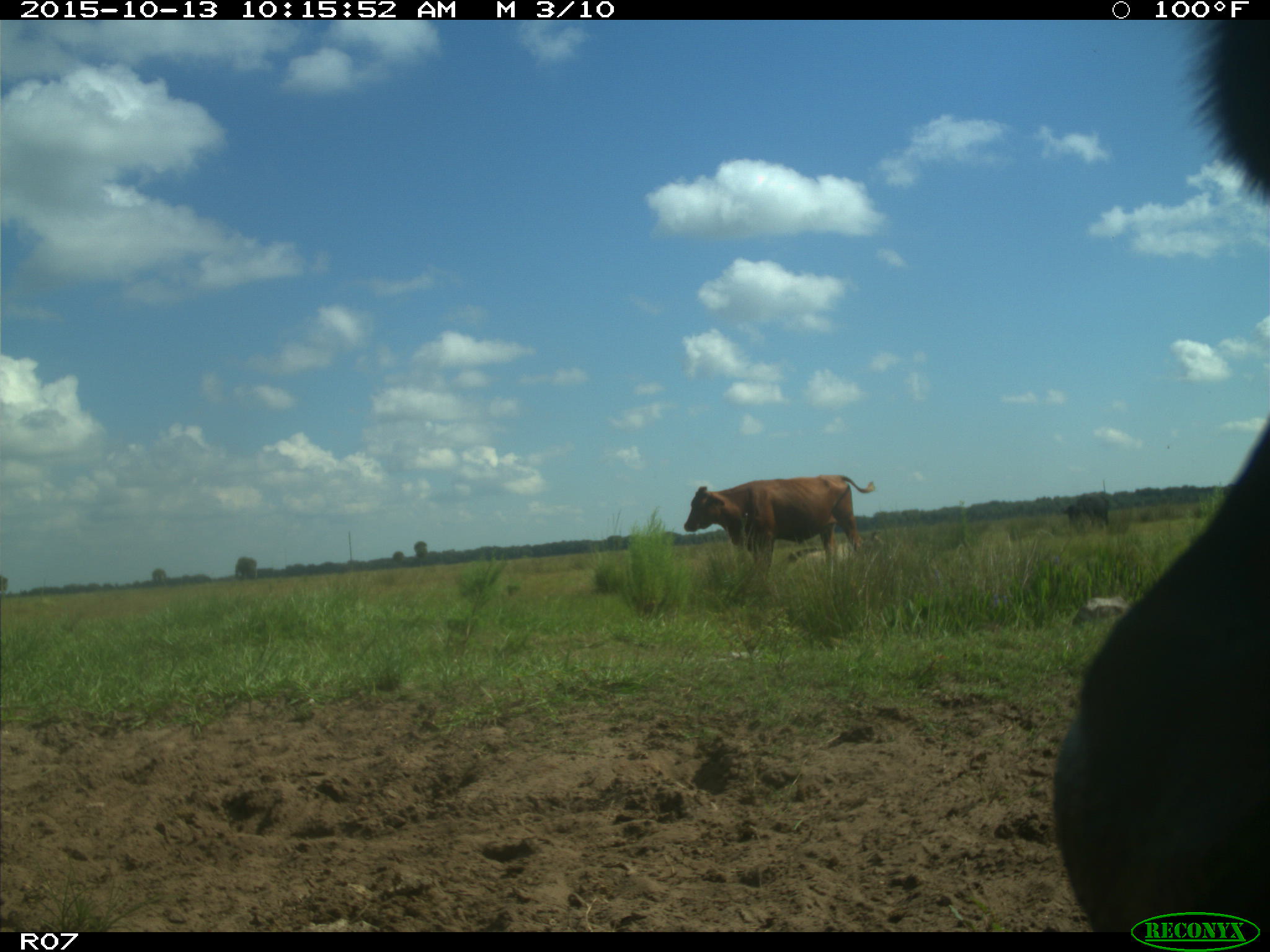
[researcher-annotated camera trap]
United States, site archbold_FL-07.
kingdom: Animalia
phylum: Chordata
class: Mammalia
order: Artiodactyla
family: Bovidae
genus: Bos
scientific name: Bos taurus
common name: domestic cow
Bos taurus (domestic cow).